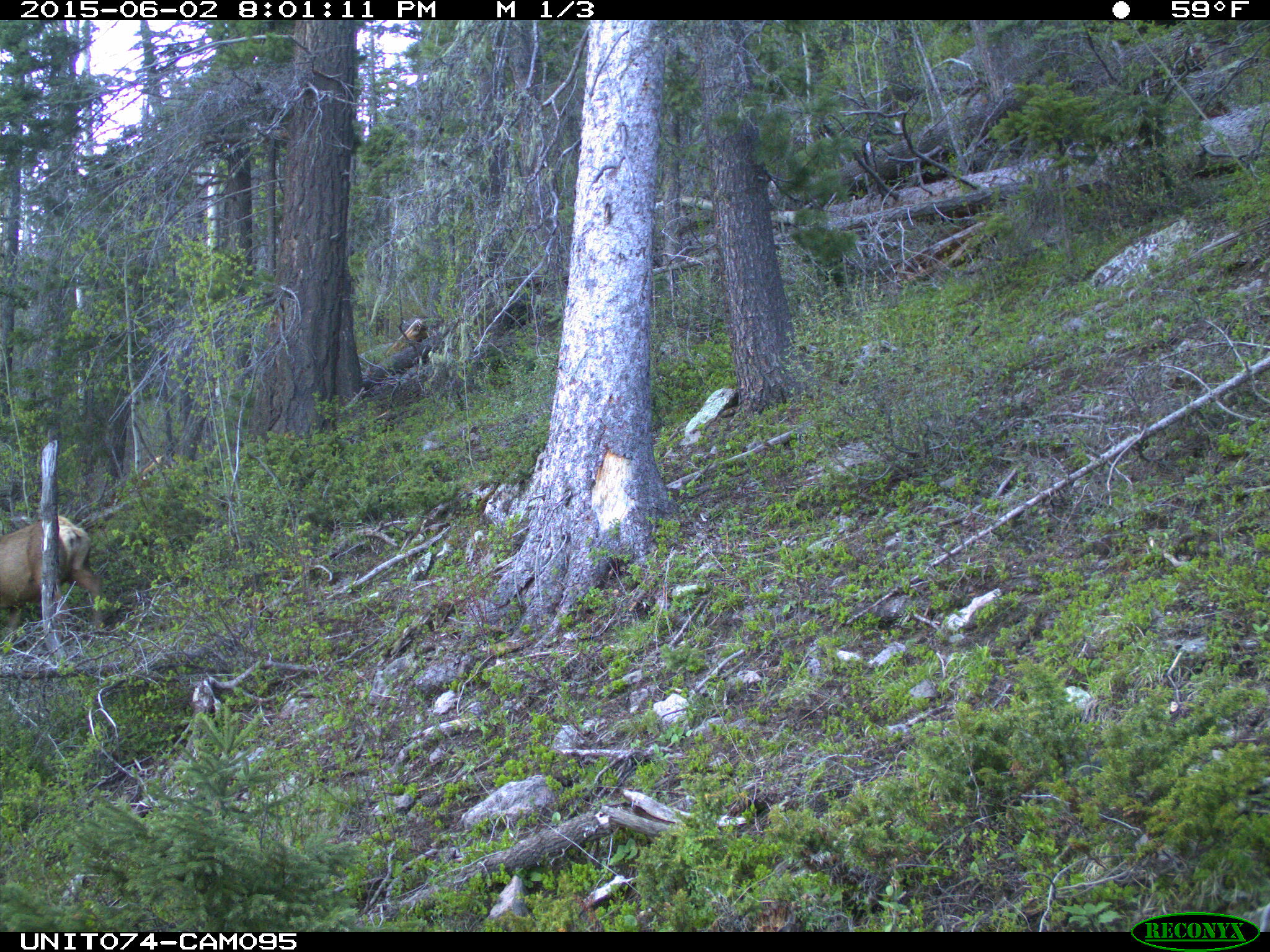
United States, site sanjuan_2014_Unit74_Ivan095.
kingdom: Animalia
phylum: Chordata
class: Mammalia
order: Artiodactyla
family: Cervidae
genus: Cervus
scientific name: Cervus elaphus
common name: red deer